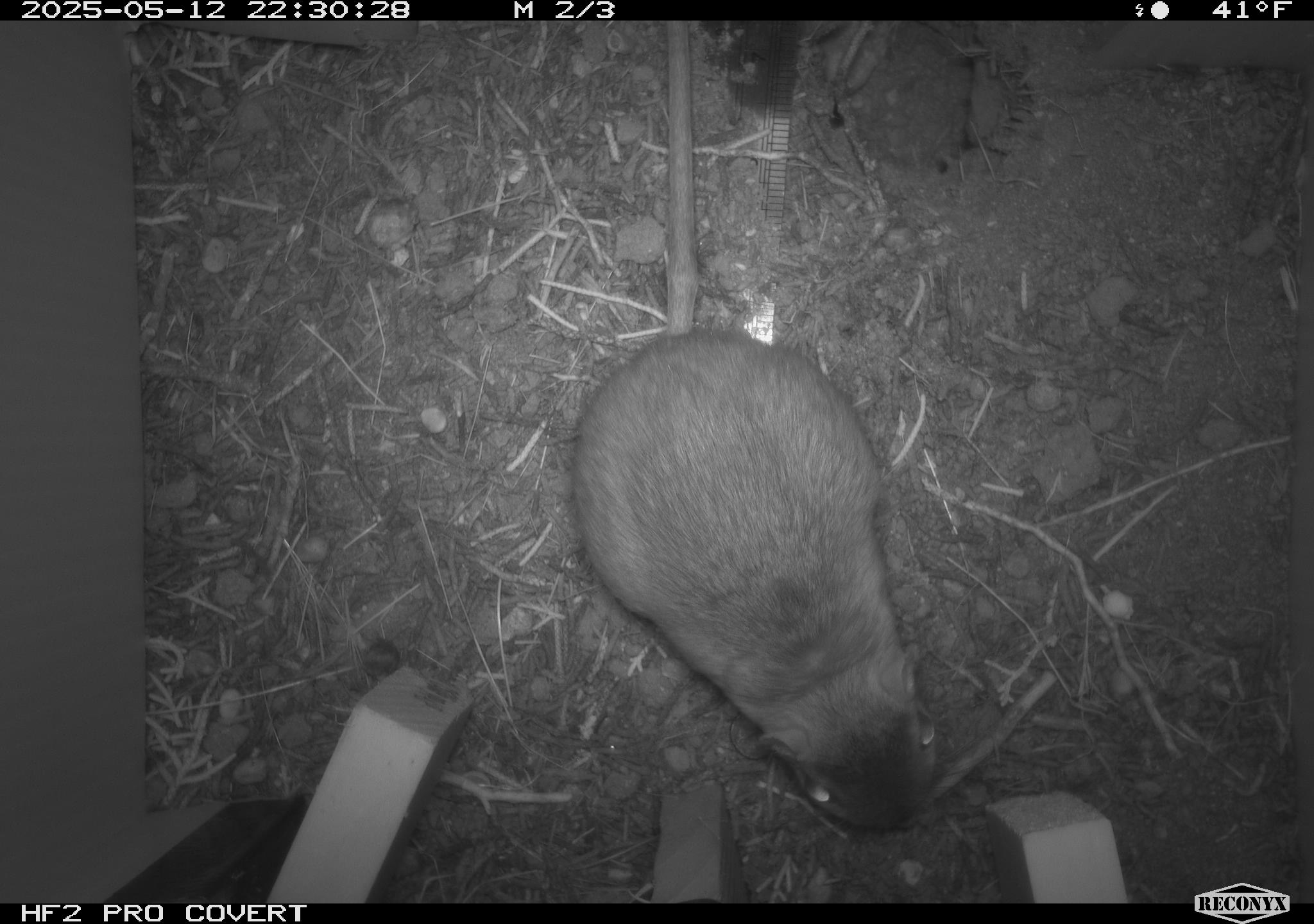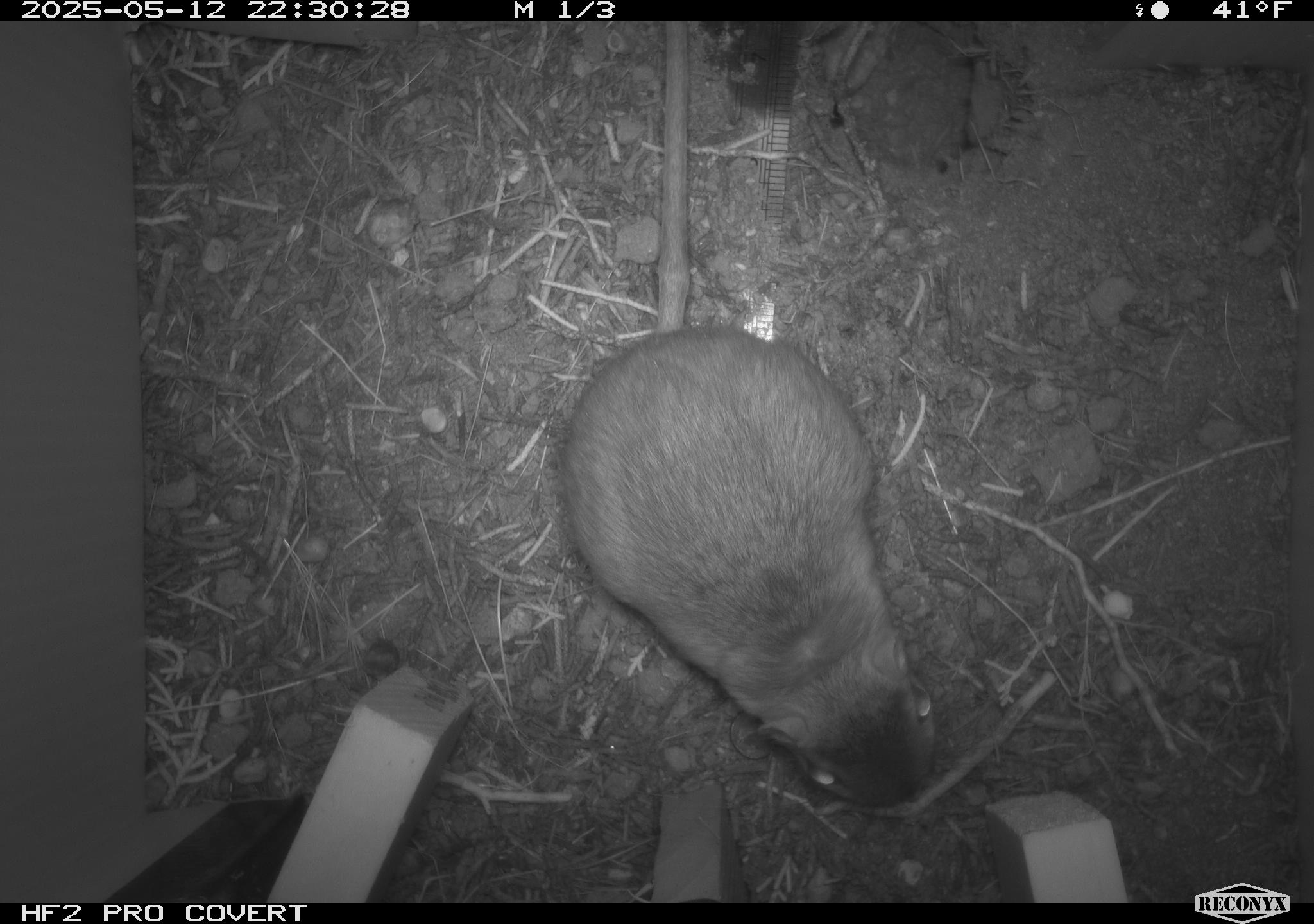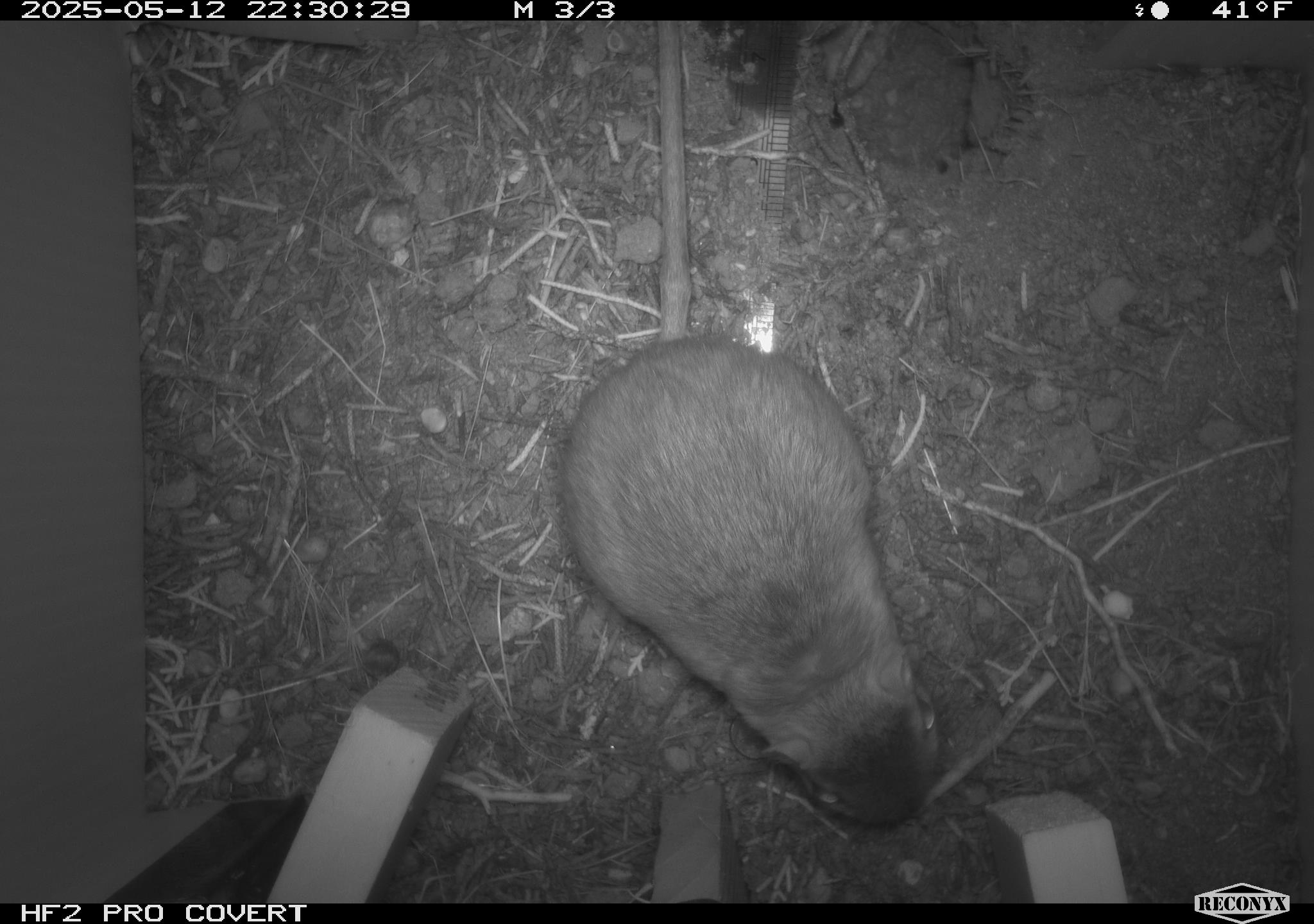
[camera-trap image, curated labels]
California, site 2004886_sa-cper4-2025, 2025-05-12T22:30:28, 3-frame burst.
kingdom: Animalia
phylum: Chordata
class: Mammalia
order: Rodentia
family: Heteromyidae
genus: Dipodomys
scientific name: Dipodomys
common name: kangaroo rats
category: dipodomys species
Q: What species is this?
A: Dipodomys species (kangaroo rats) (Dipodomys).